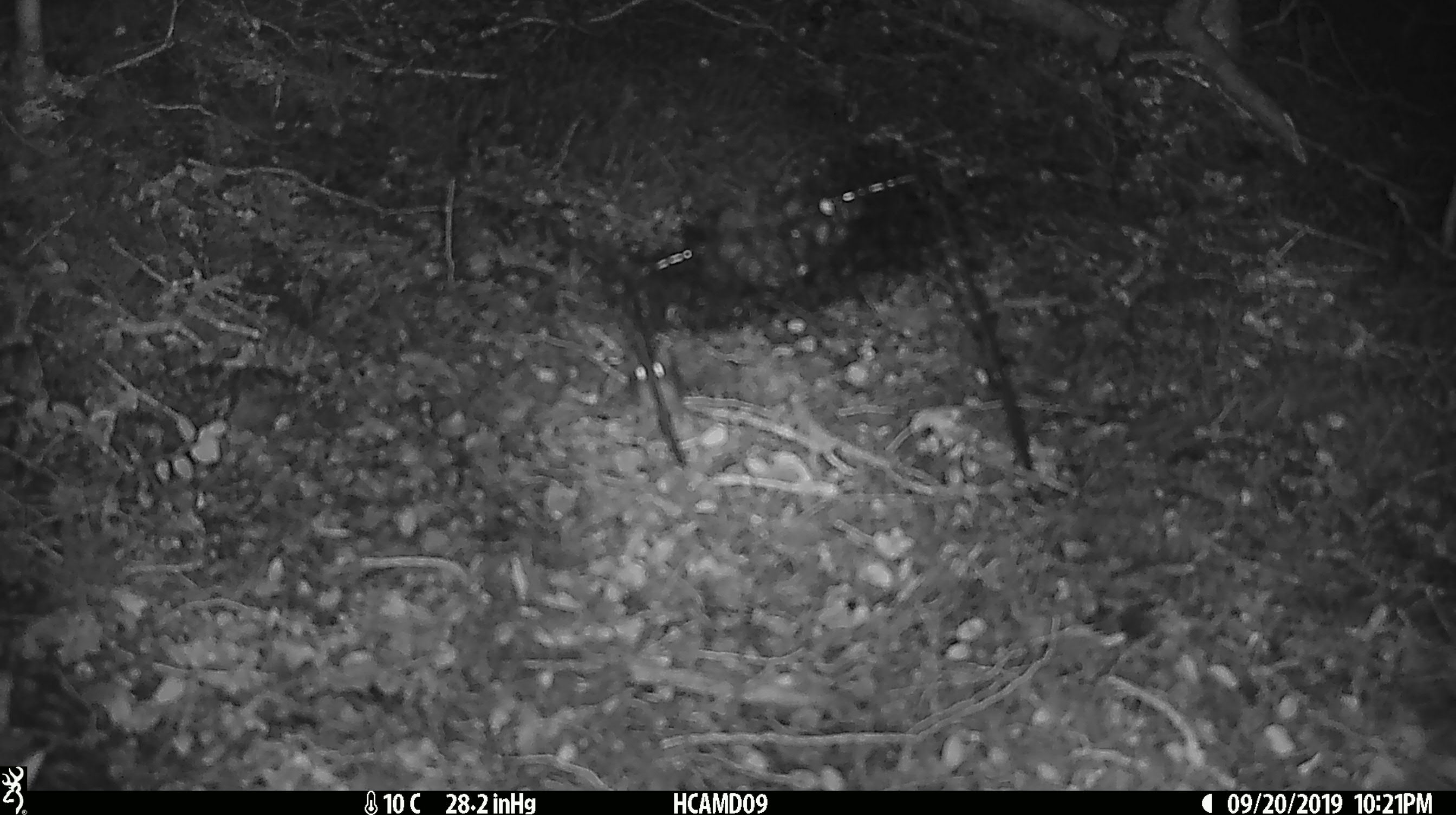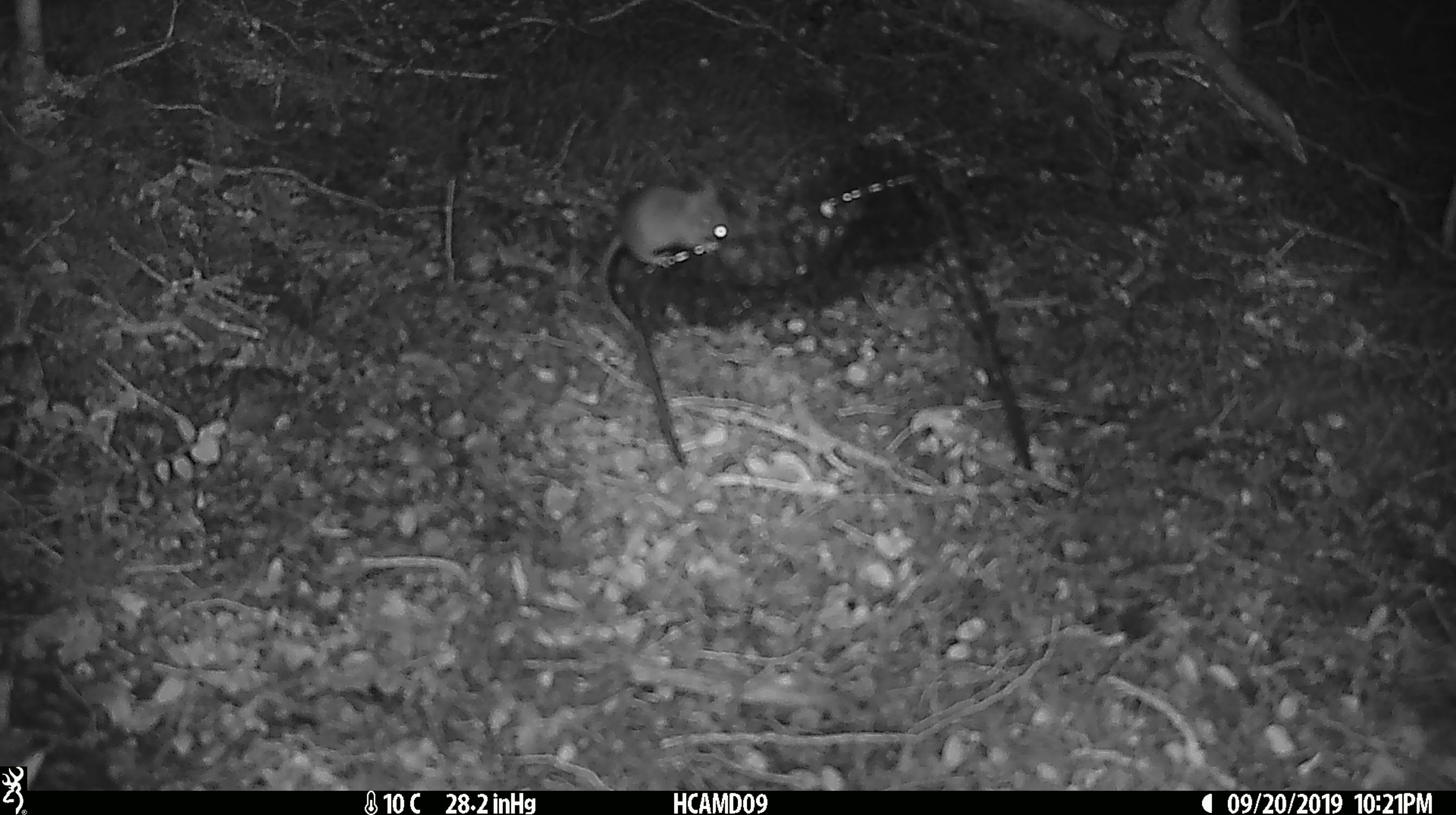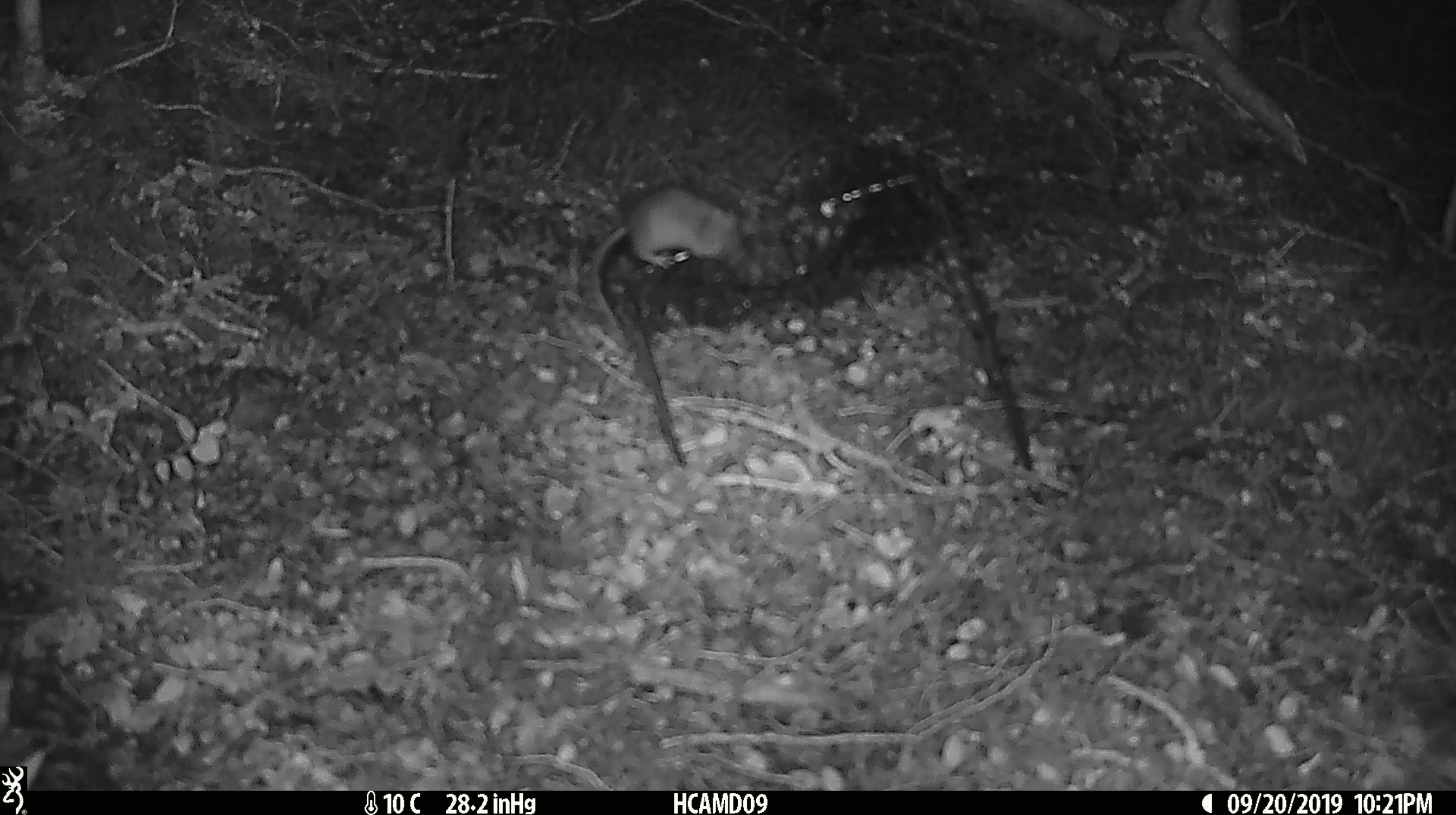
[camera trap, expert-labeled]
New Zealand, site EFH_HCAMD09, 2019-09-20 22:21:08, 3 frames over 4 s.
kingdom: Animalia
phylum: Chordata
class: Mammalia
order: Rodentia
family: Muridae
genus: Mus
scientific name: Mus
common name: mouse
Mouse (Mus).